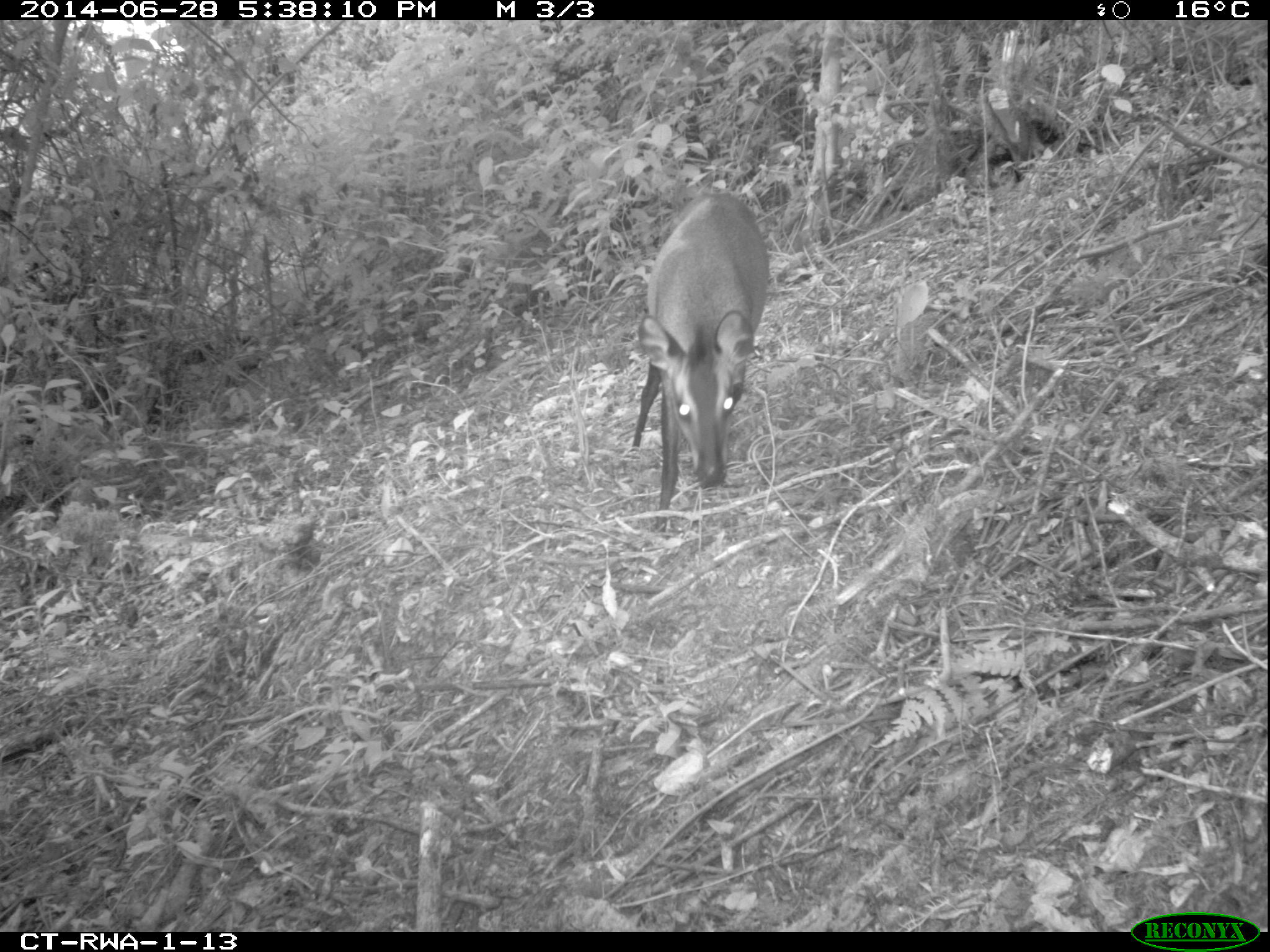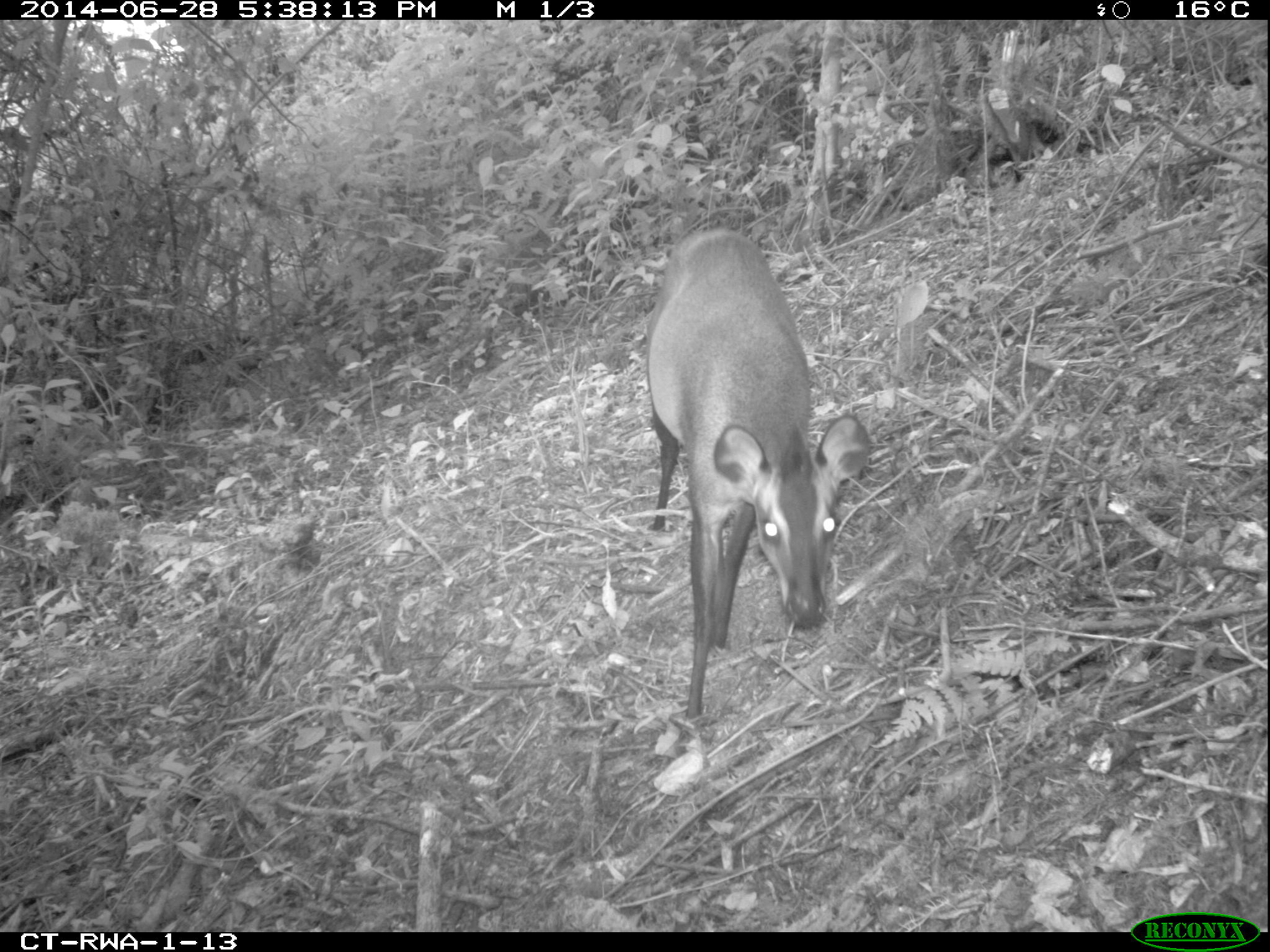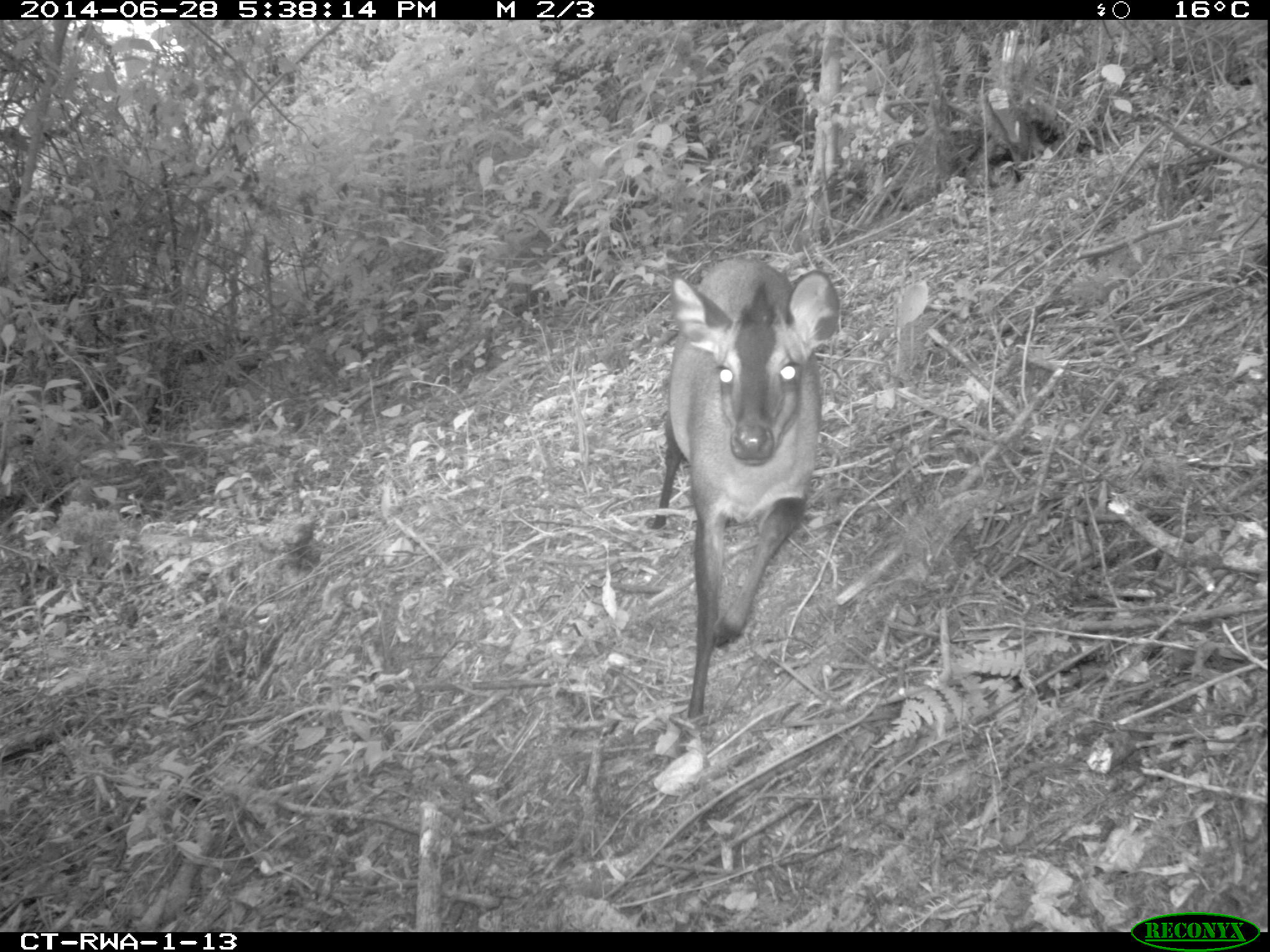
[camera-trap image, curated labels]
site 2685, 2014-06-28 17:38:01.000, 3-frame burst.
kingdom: Animalia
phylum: Chordata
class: Mammalia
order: Artiodactyla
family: Bovidae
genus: Cephalophus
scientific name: Cephalophus nigrifrons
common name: black-fronted duiker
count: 1